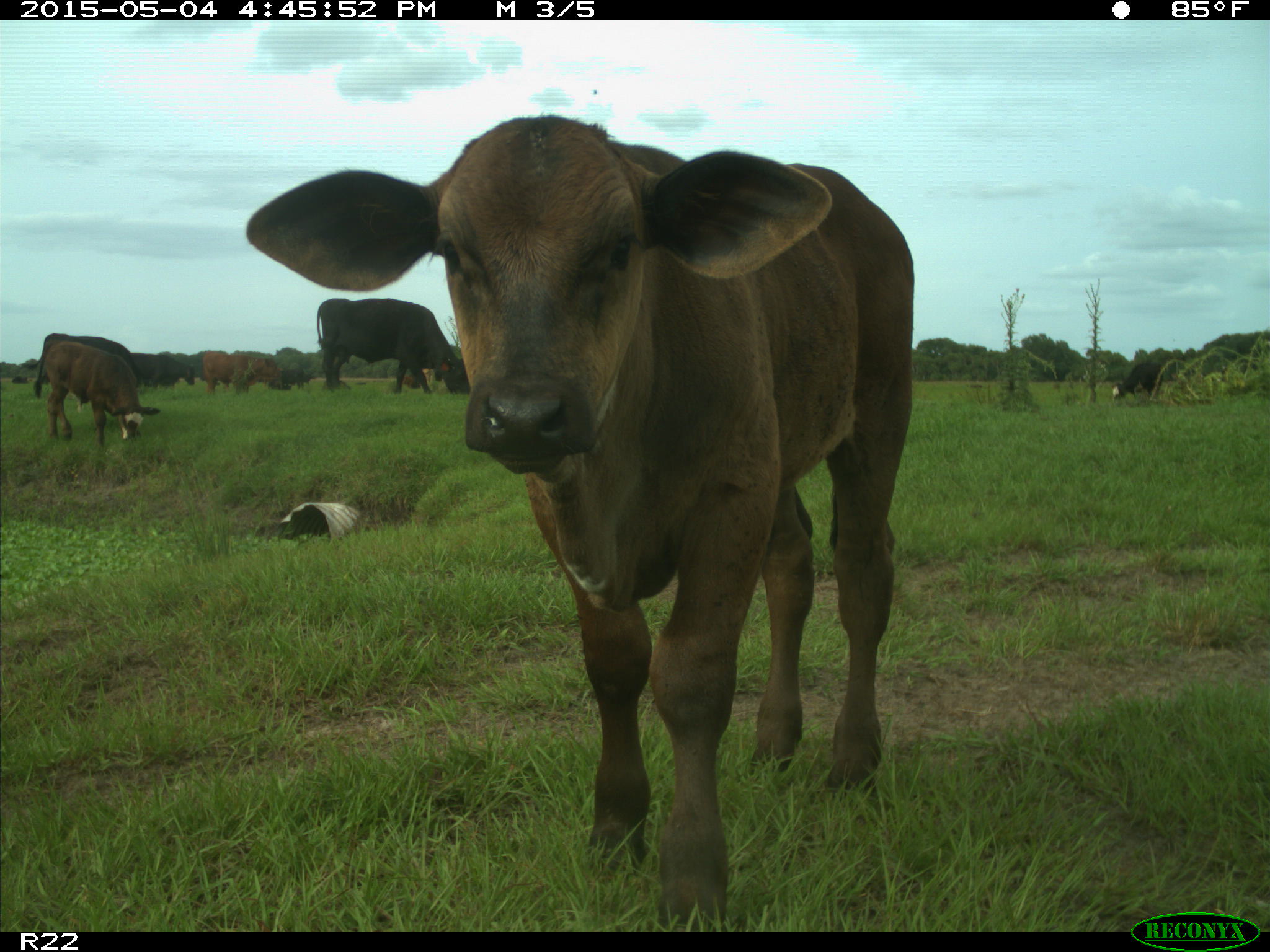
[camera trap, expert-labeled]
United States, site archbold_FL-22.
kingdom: Animalia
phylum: Chordata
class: Mammalia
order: Artiodactyla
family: Bovidae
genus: Bos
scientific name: Bos taurus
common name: domestic cow